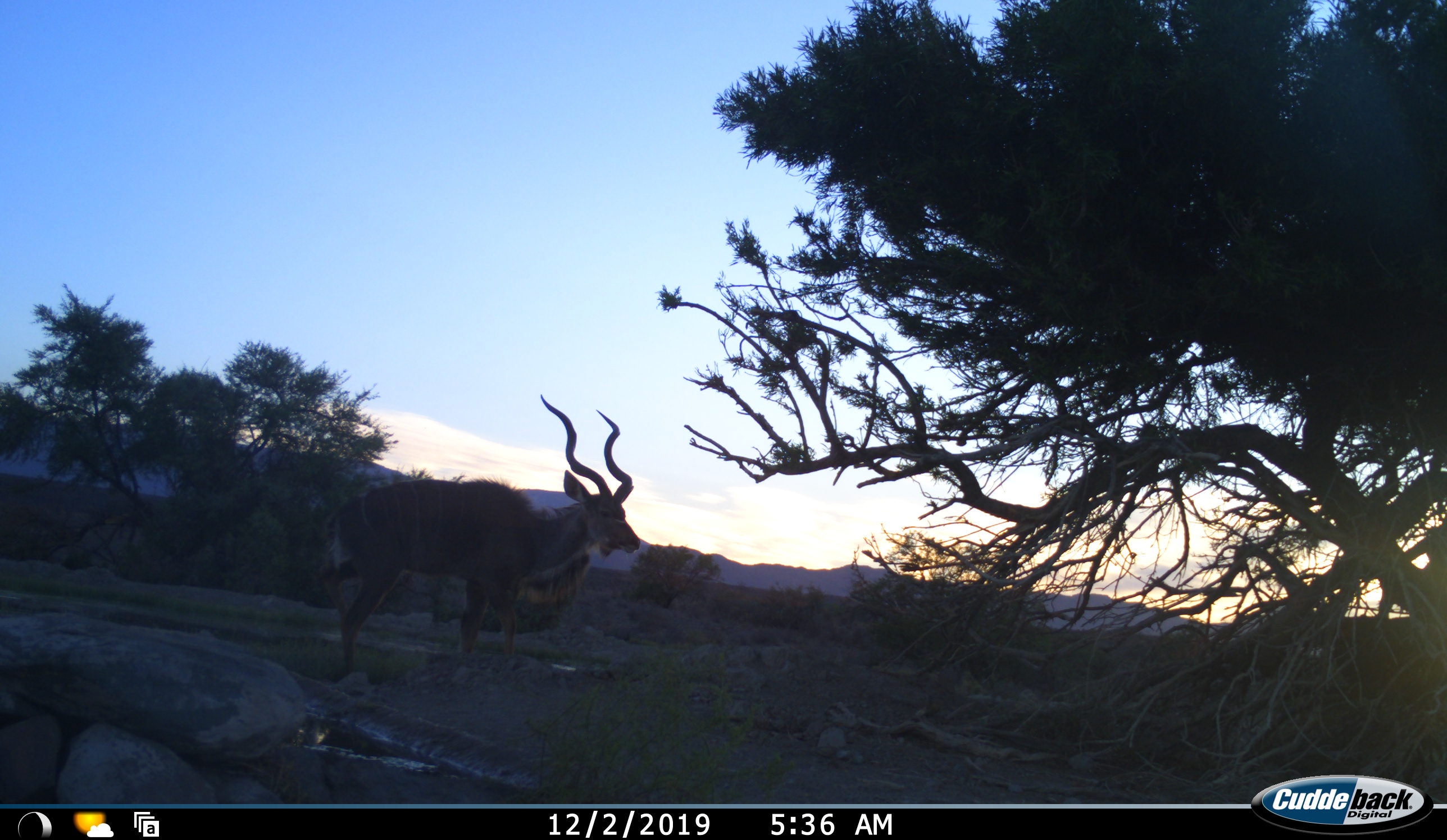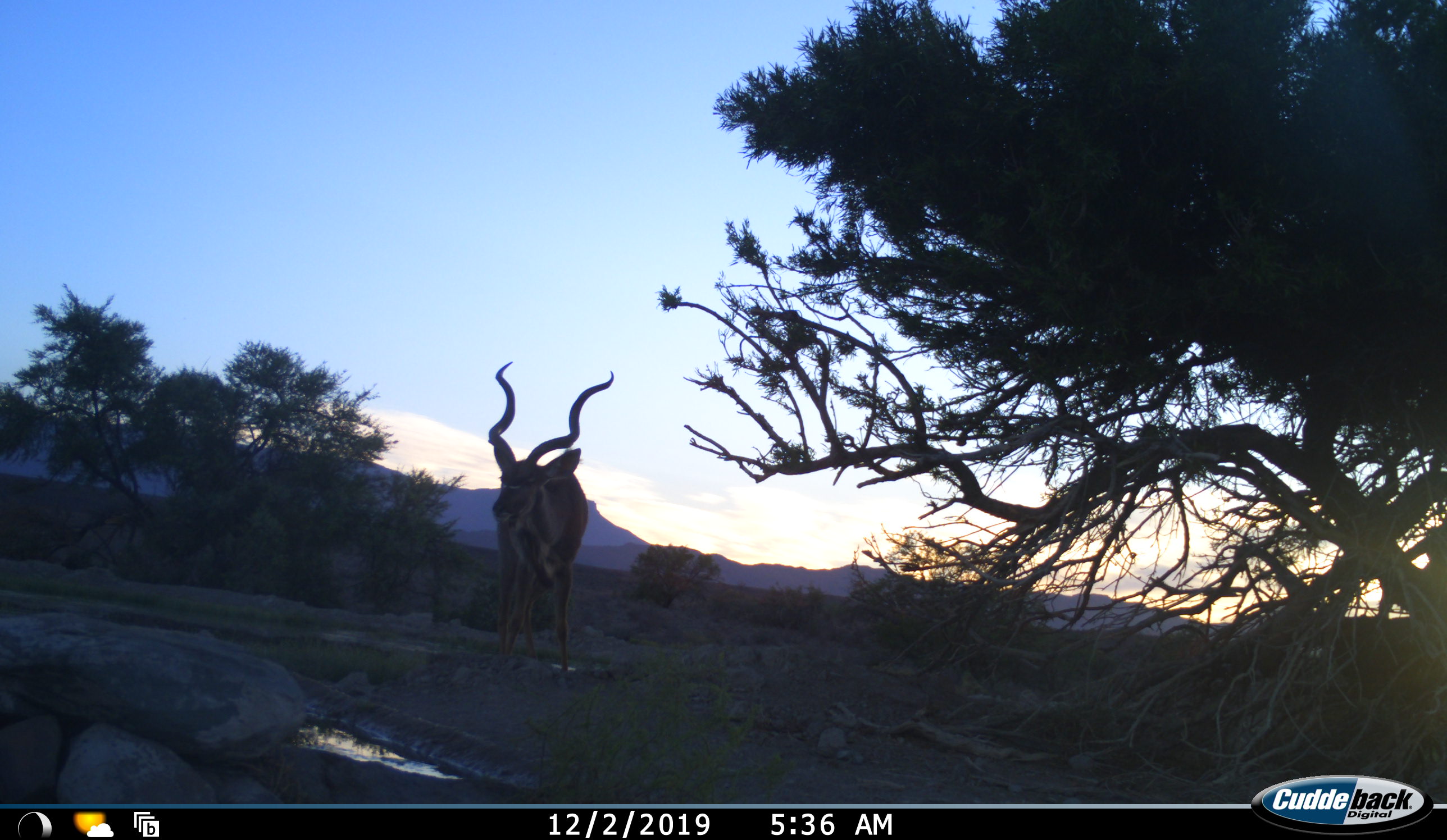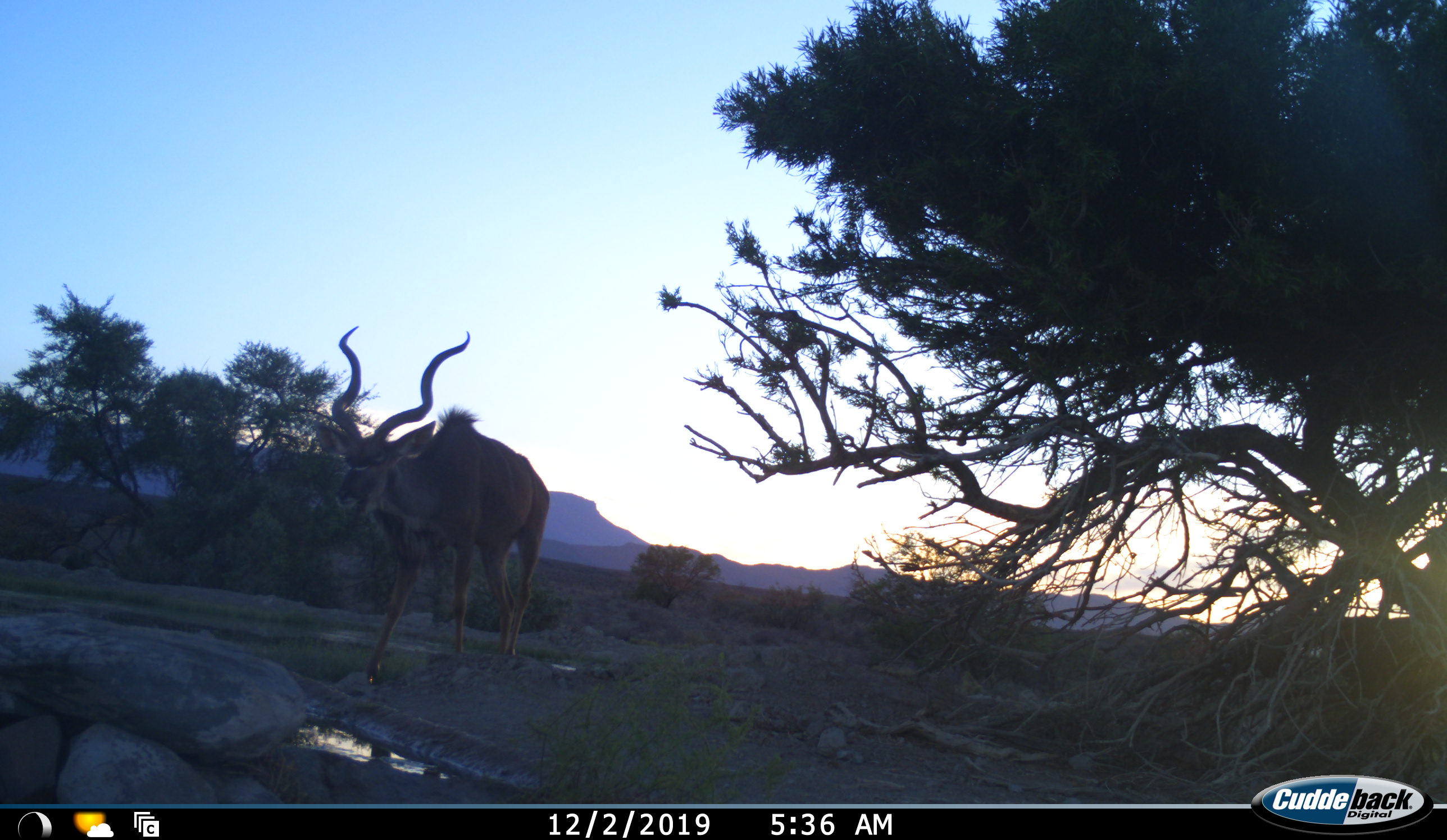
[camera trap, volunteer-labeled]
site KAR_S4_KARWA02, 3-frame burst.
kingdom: Animalia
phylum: Chordata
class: Mammalia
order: Artiodactyla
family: Bovidae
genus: Tragelaphus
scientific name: Tragelaphus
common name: kudu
Kudu (Tragelaphus), count 1. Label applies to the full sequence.